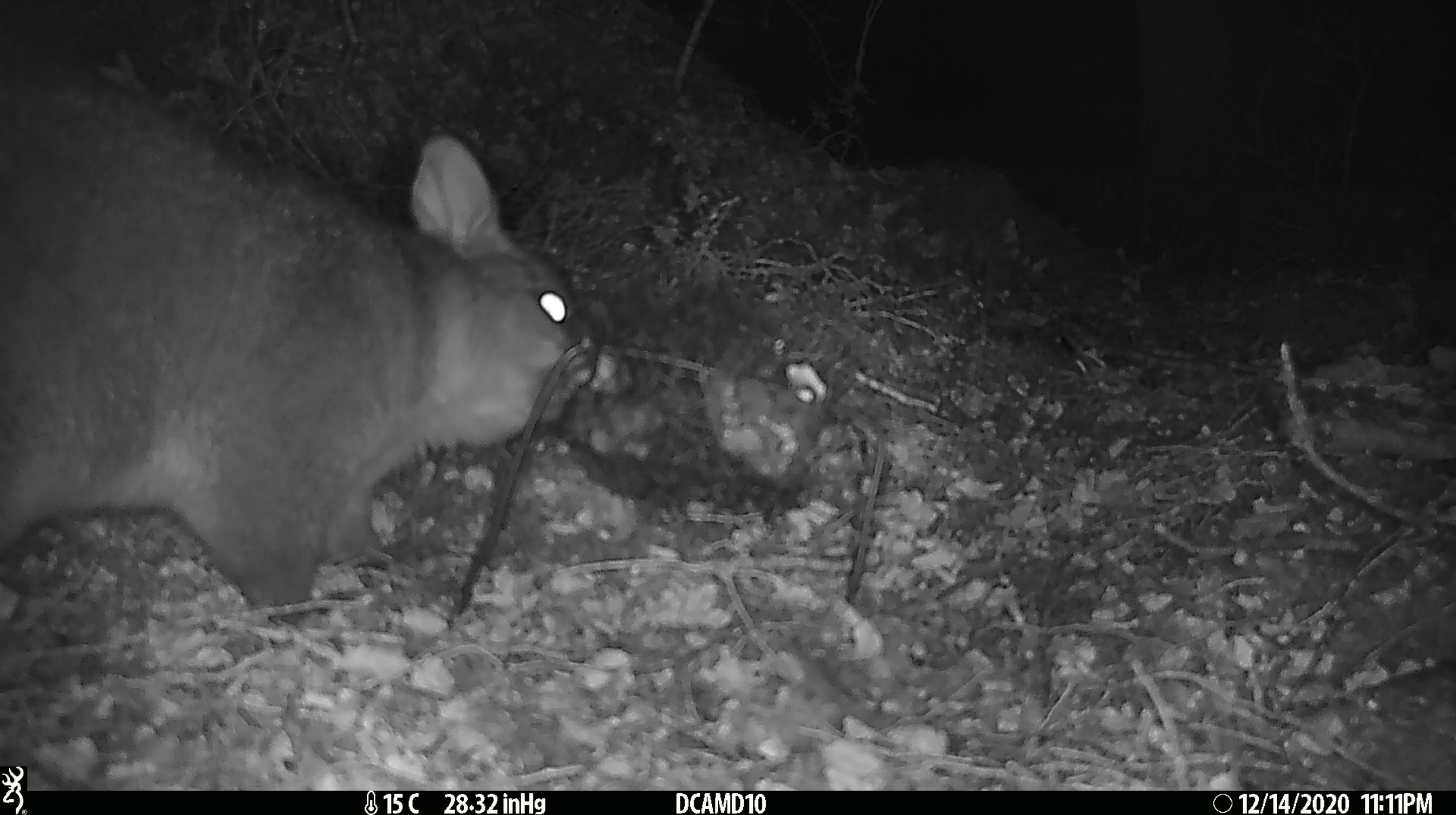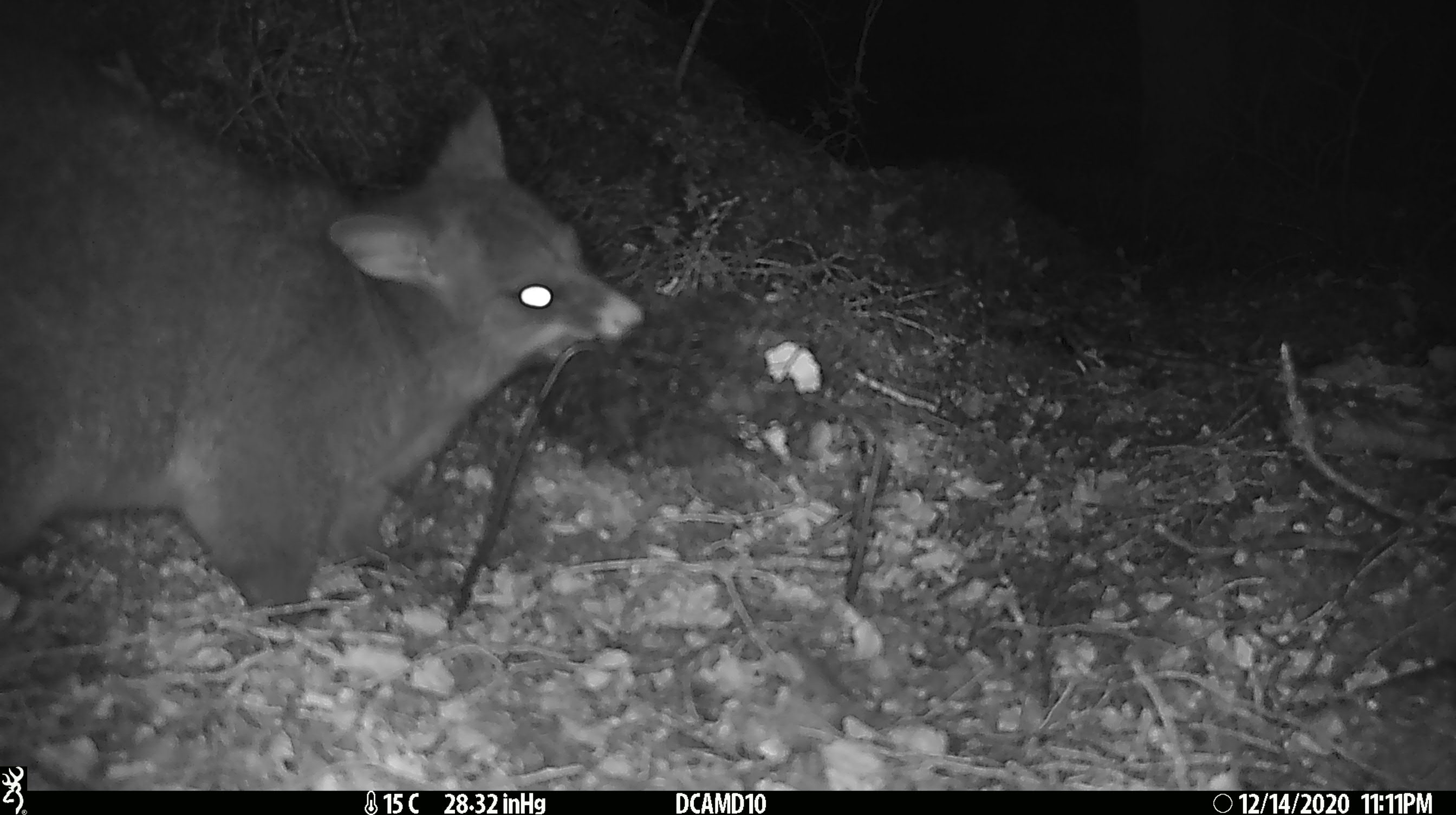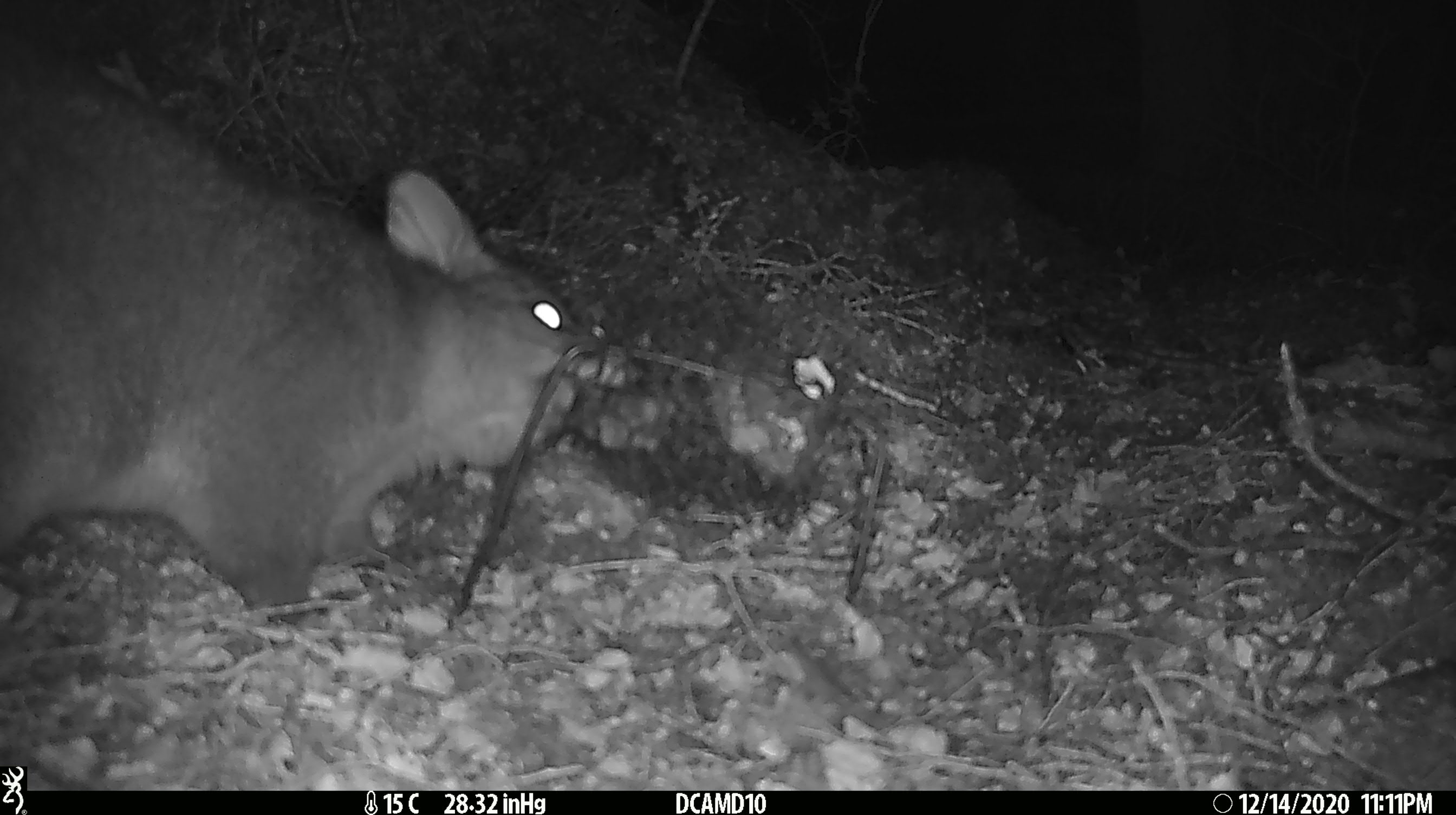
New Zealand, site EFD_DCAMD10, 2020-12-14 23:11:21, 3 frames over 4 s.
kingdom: Animalia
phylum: Chordata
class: Mammalia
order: Diprotodontia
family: Phalangeridae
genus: Trichosurus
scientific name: Trichosurus vulpecula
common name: common brushtail possum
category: possum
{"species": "possum (common brushtail possum) (Trichosurus vulpecula)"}